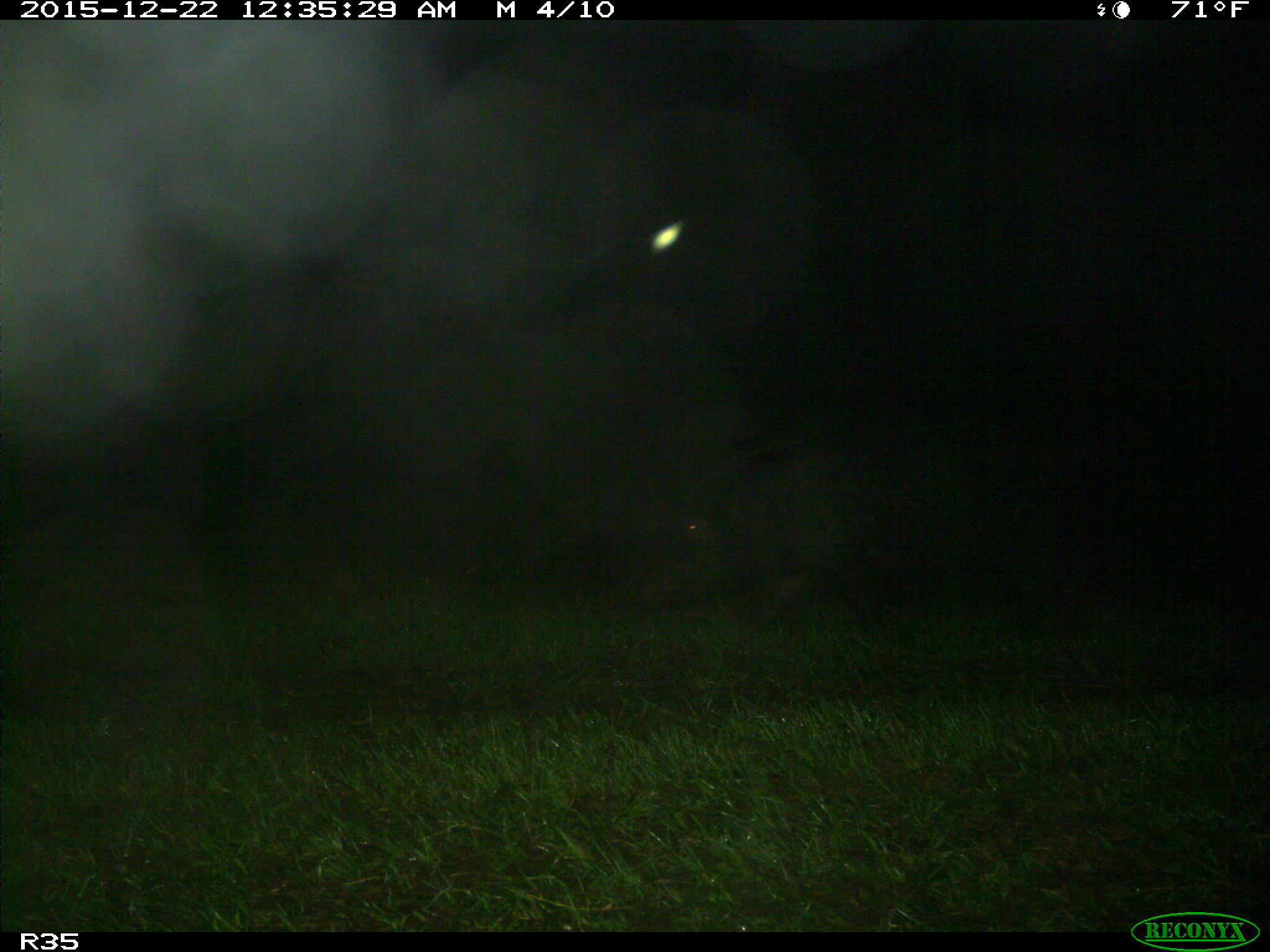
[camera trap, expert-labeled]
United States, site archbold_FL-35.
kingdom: Animalia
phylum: Chordata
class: Mammalia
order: Artiodactyla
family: Suidae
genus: Sus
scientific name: Sus scrofa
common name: wild boar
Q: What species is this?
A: Sus scrofa (wild boar).